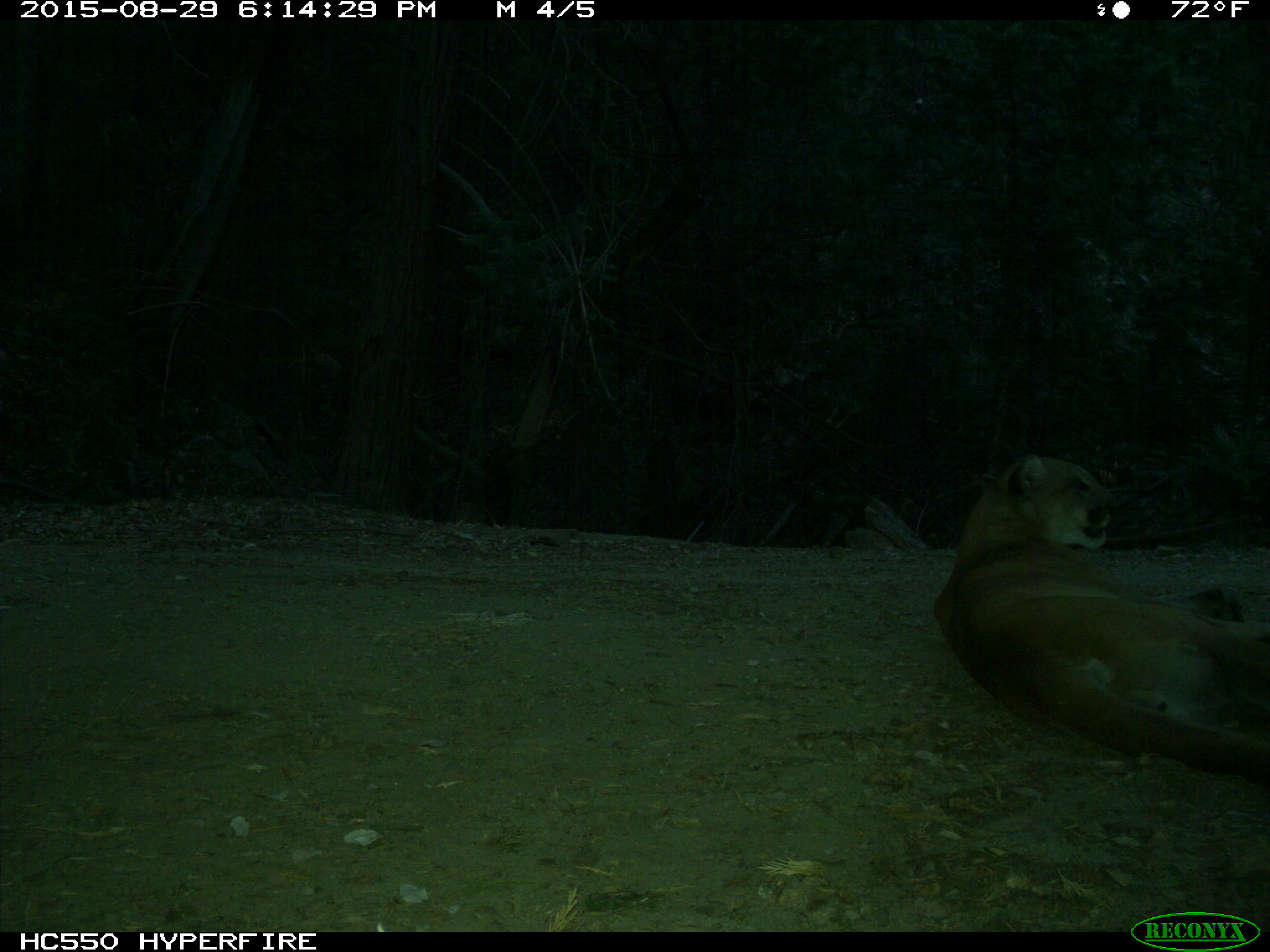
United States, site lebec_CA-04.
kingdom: Animalia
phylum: Chordata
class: Mammalia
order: Carnivora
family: Felidae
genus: Puma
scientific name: Puma concolor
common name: mountain lion